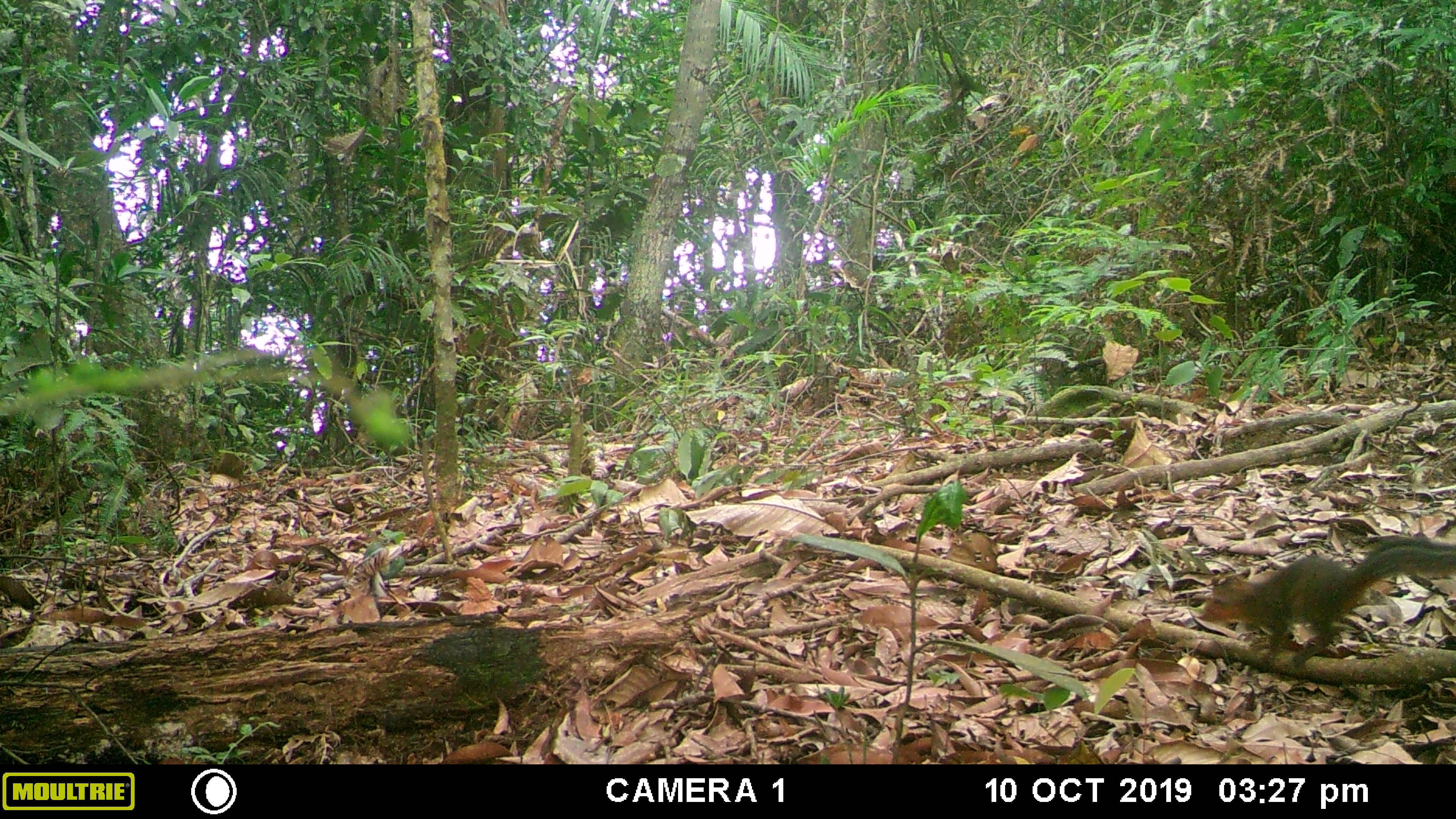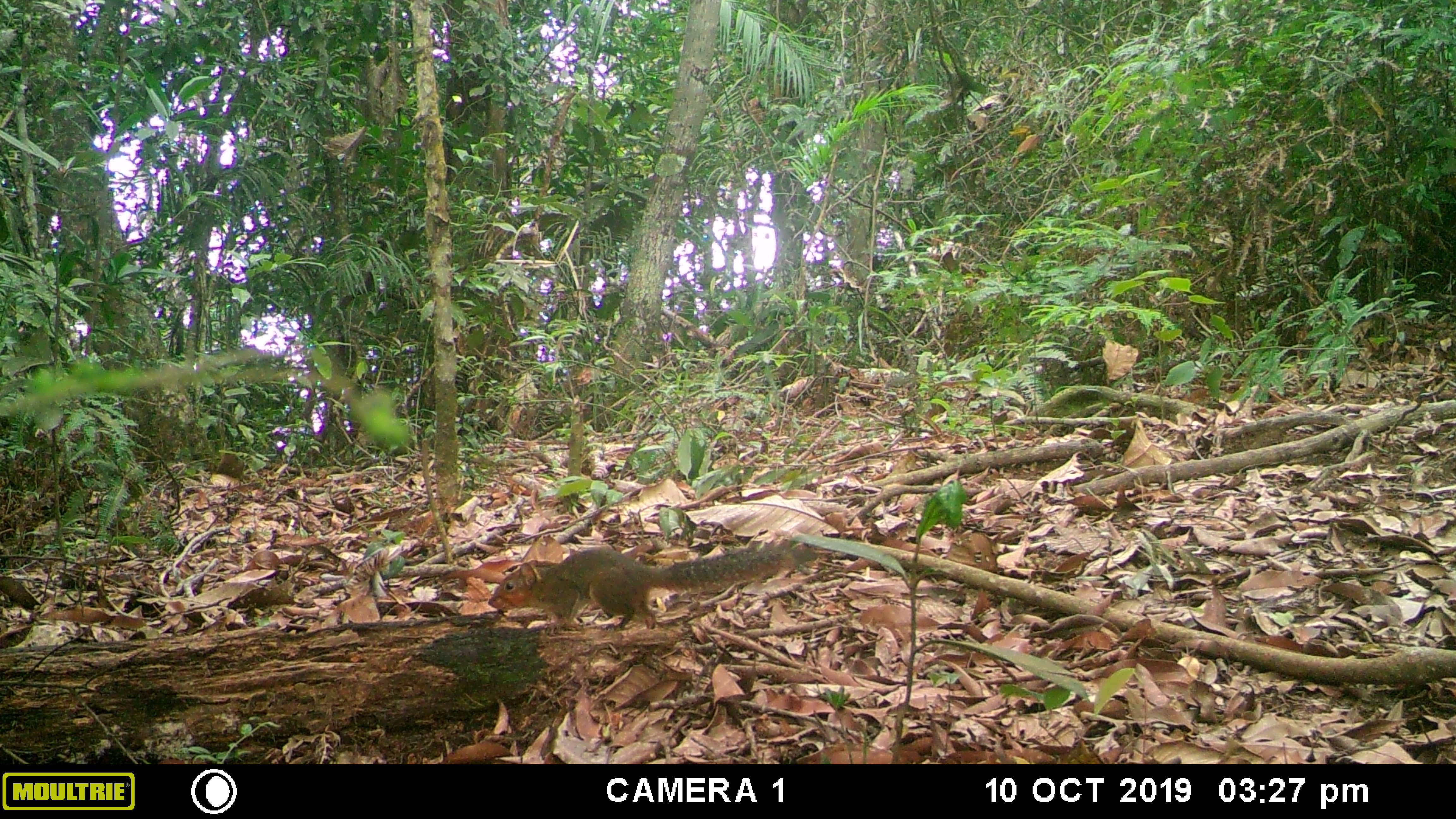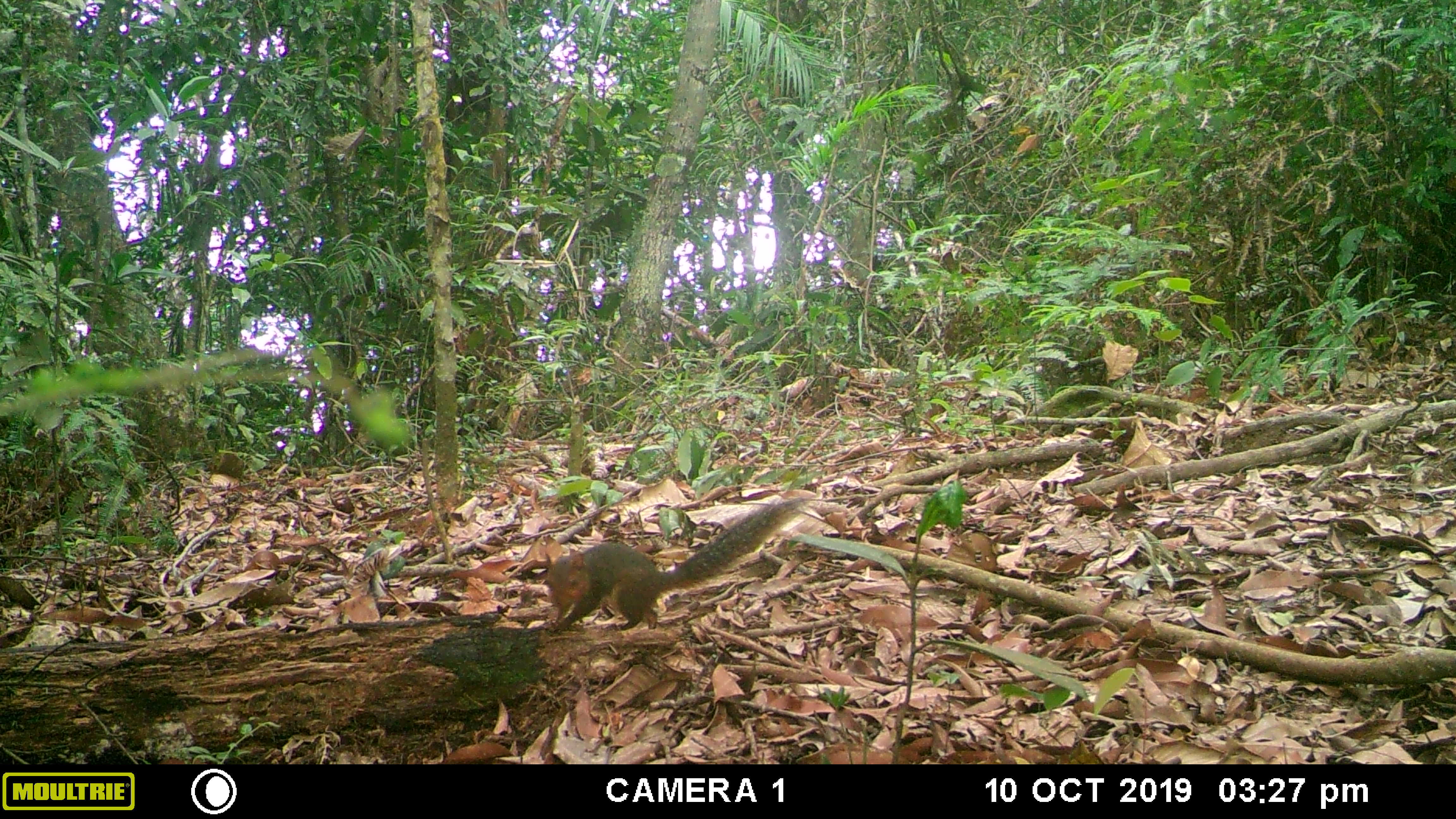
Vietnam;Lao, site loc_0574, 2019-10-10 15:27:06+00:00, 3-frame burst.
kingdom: Animalia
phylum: Chordata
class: Mammalia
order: Rodentia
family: Sciuridae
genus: Dremomys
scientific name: Dremomys rufigenis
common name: red-cheeked squirrel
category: red cheeked squirrel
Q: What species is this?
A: Red cheeked squirrel (red-cheeked squirrel) (Dremomys rufigenis).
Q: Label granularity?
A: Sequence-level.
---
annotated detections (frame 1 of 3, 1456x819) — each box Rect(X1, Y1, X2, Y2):
red cheeked squirrel: Rect(1199, 535, 1456, 666)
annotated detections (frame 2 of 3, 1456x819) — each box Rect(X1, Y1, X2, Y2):
red cheeked squirrel: Rect(486, 536, 819, 632)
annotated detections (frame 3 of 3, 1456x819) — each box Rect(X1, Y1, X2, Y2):
red cheeked squirrel: Rect(543, 497, 813, 631)